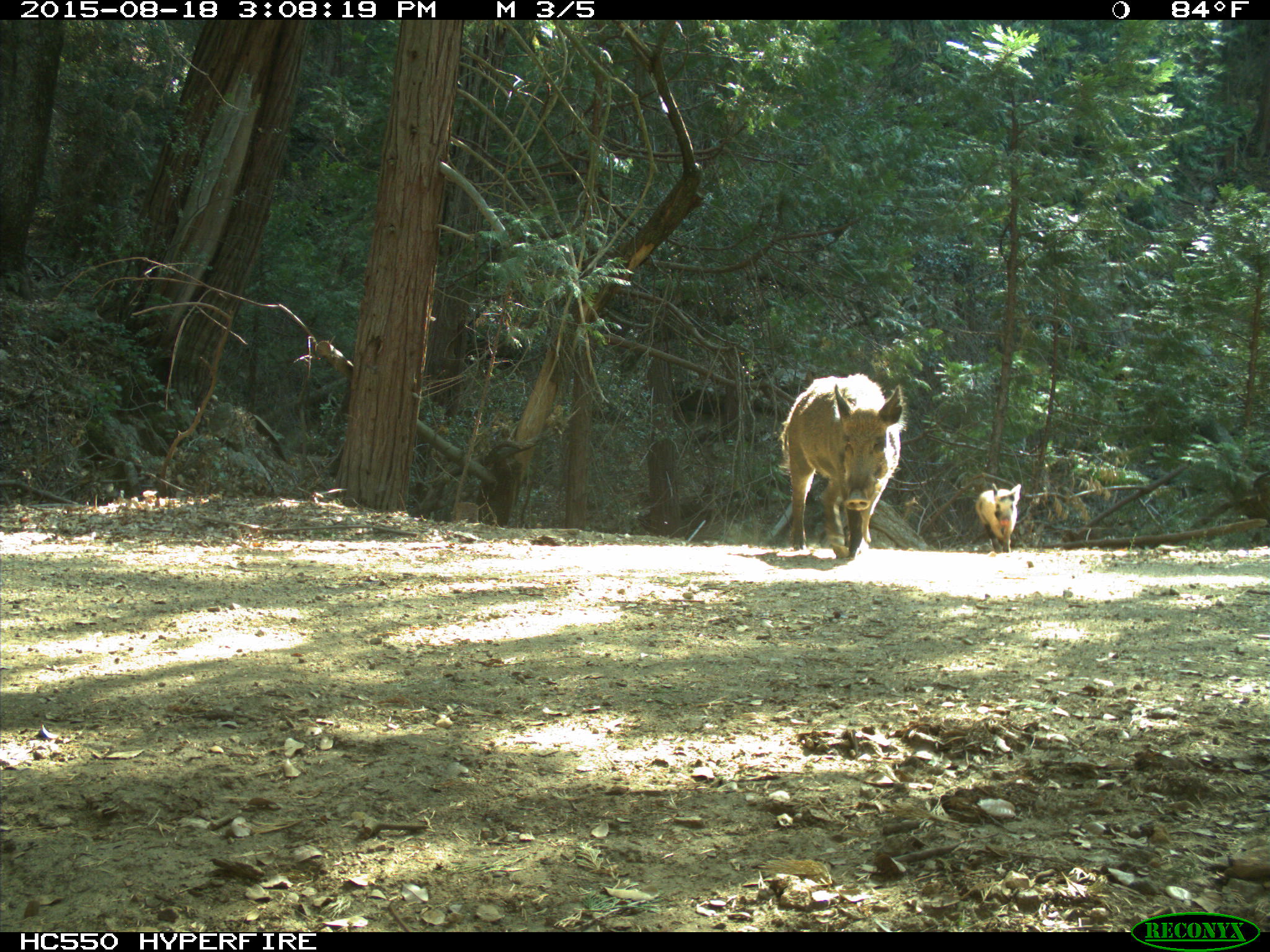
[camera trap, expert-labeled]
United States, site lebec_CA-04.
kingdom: Animalia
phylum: Chordata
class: Mammalia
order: Artiodactyla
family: Suidae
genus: Sus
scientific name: Sus scrofa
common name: wild boar